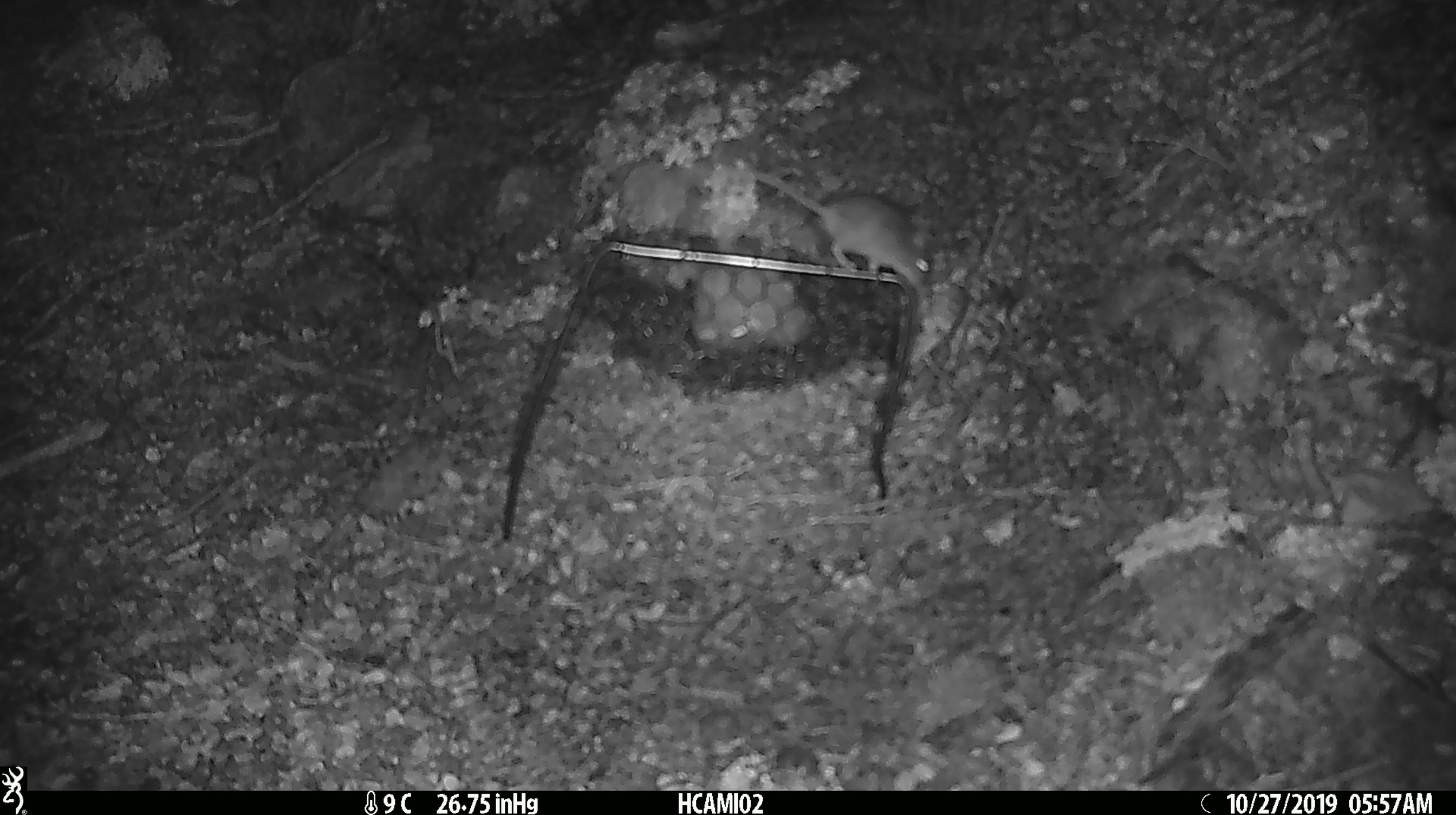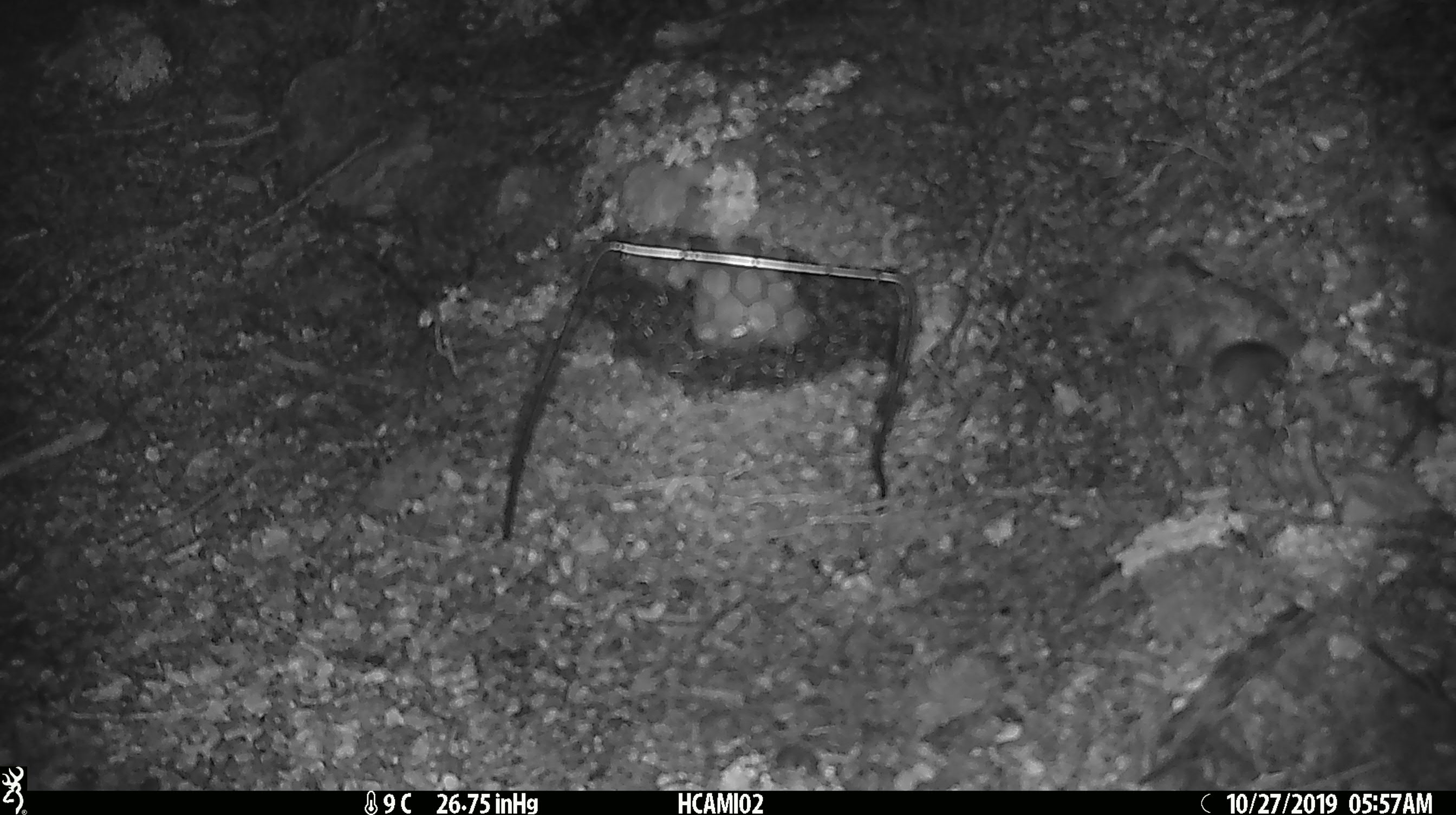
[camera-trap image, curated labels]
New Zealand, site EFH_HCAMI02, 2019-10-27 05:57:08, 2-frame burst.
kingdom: Animalia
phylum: Chordata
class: Mammalia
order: Rodentia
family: Muridae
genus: Mus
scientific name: Mus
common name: mouse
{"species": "mouse (Mus)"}